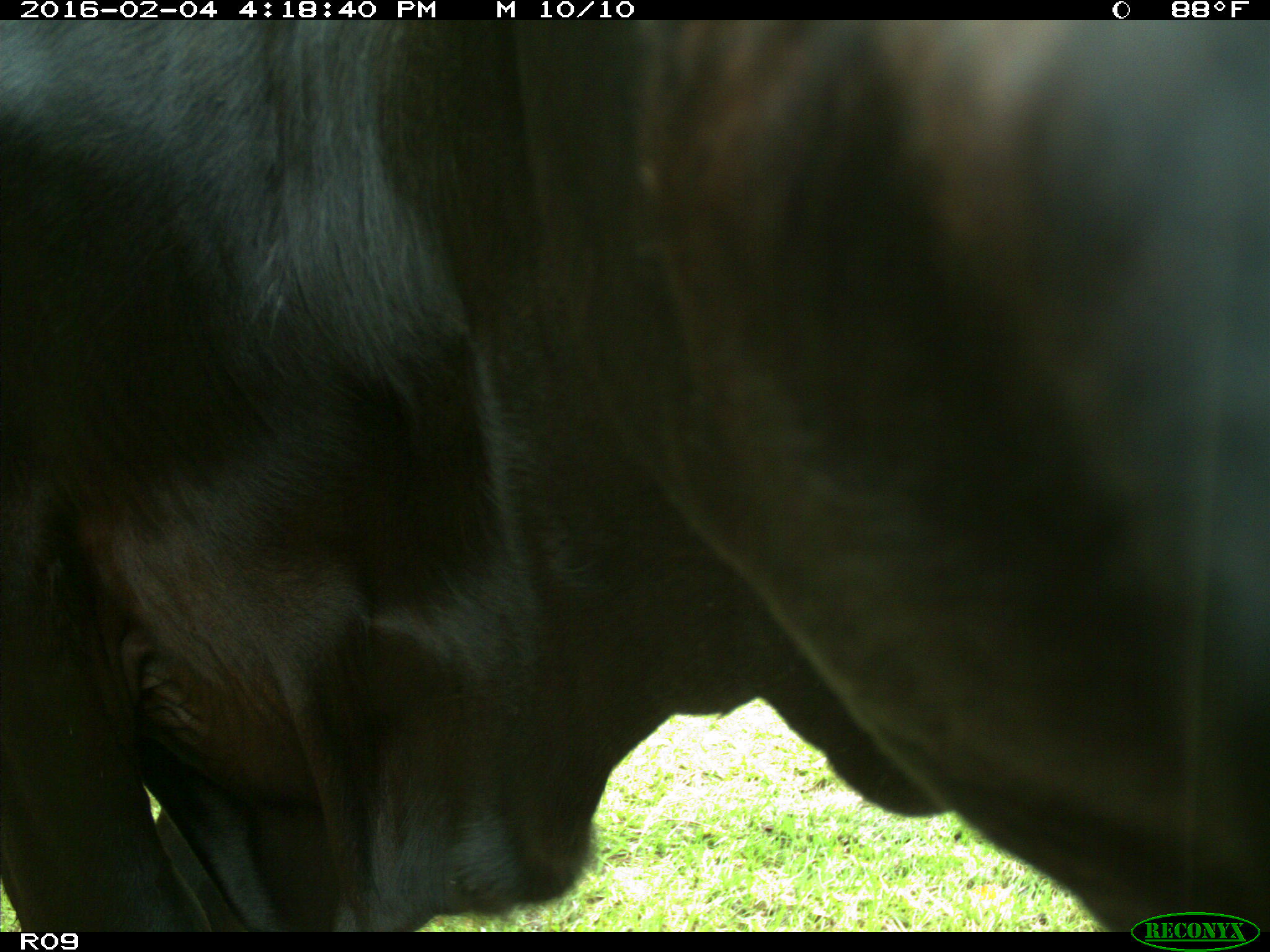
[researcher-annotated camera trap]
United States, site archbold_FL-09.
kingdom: Animalia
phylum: Chordata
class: Mammalia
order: Artiodactyla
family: Bovidae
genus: Bos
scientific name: Bos taurus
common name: domestic cow